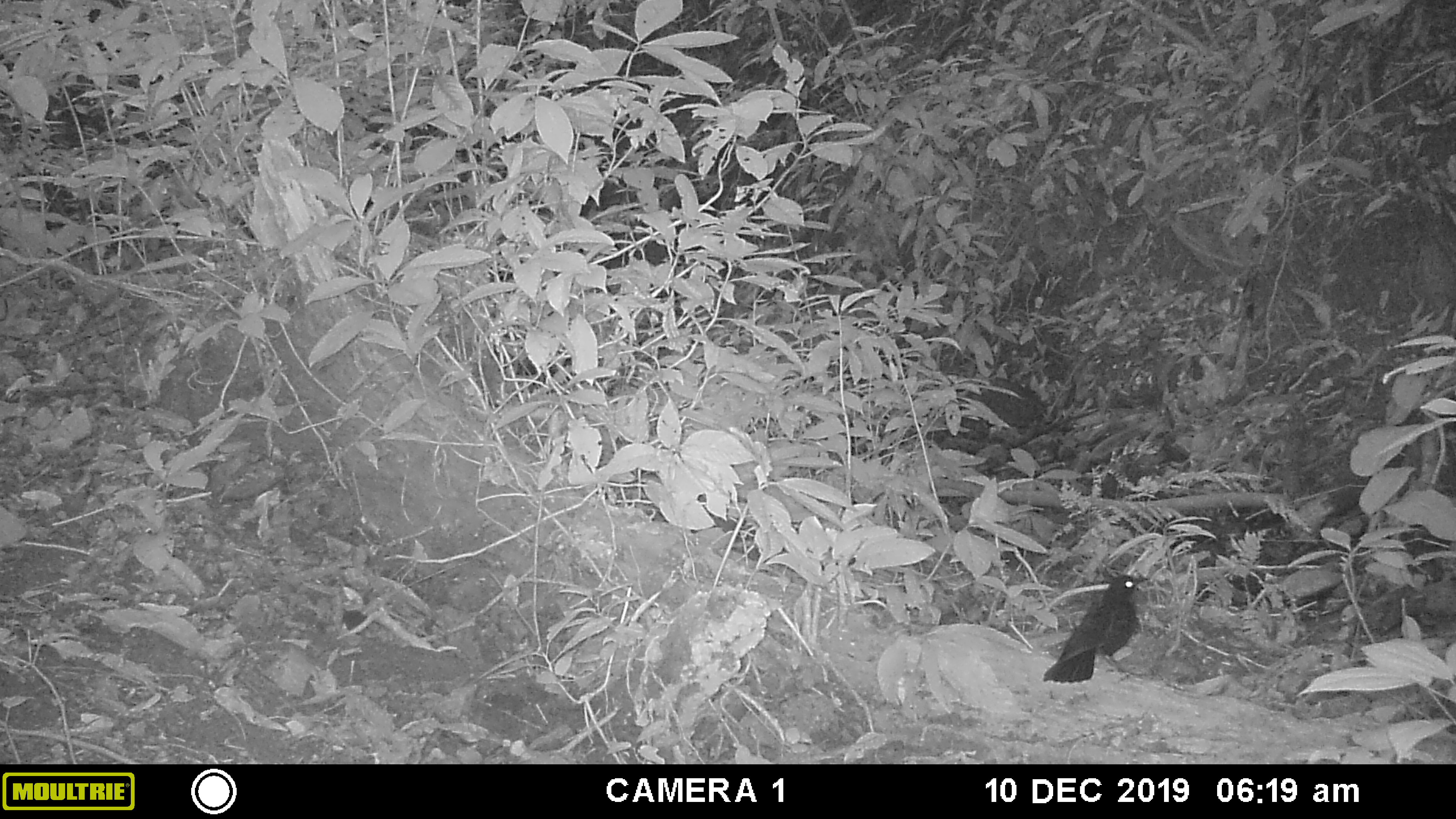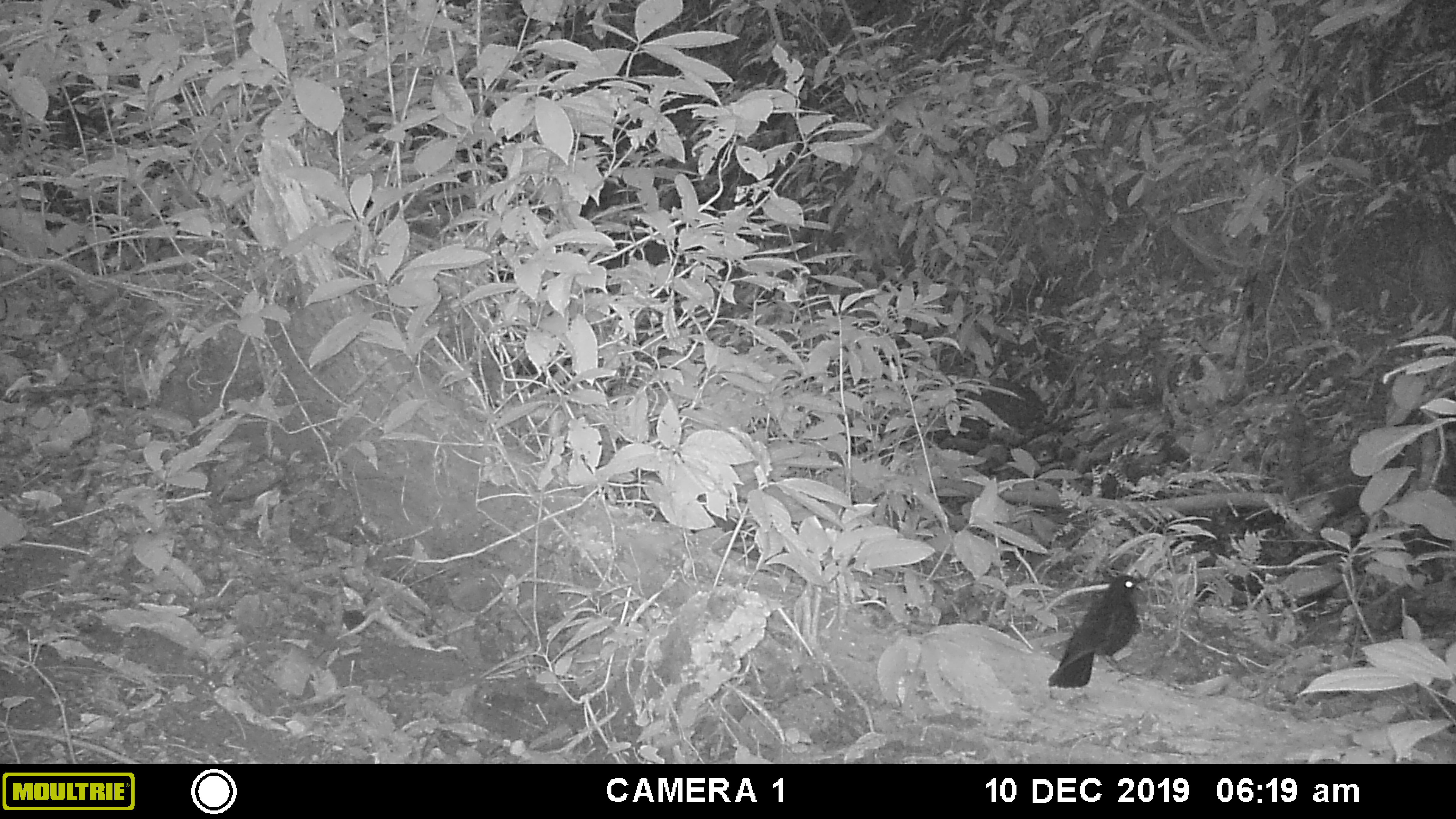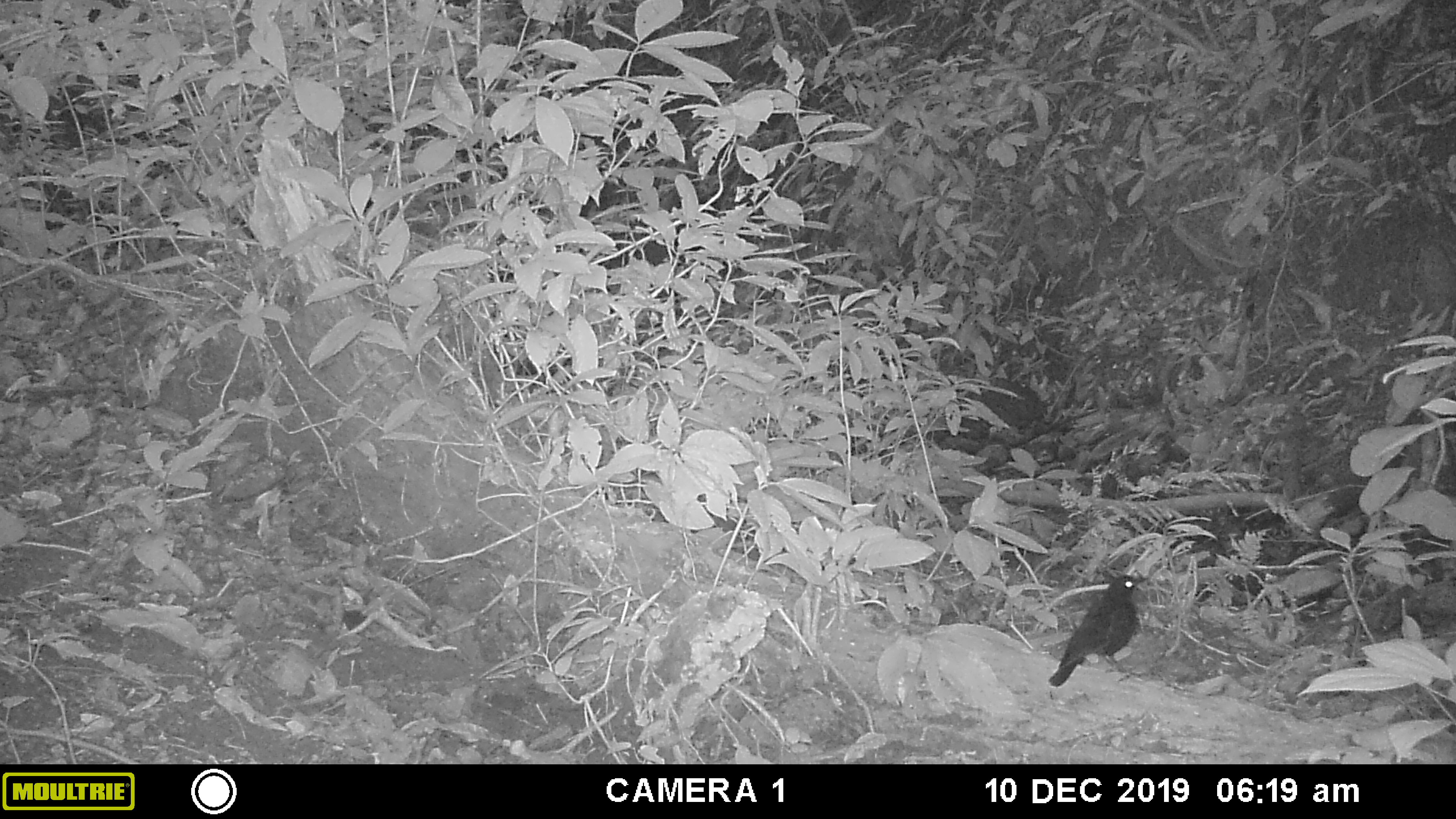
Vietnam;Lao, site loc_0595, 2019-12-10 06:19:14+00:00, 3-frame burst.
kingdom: Animalia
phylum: Chordata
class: Aves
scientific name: Aves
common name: bird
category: unidentified bird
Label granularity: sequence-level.